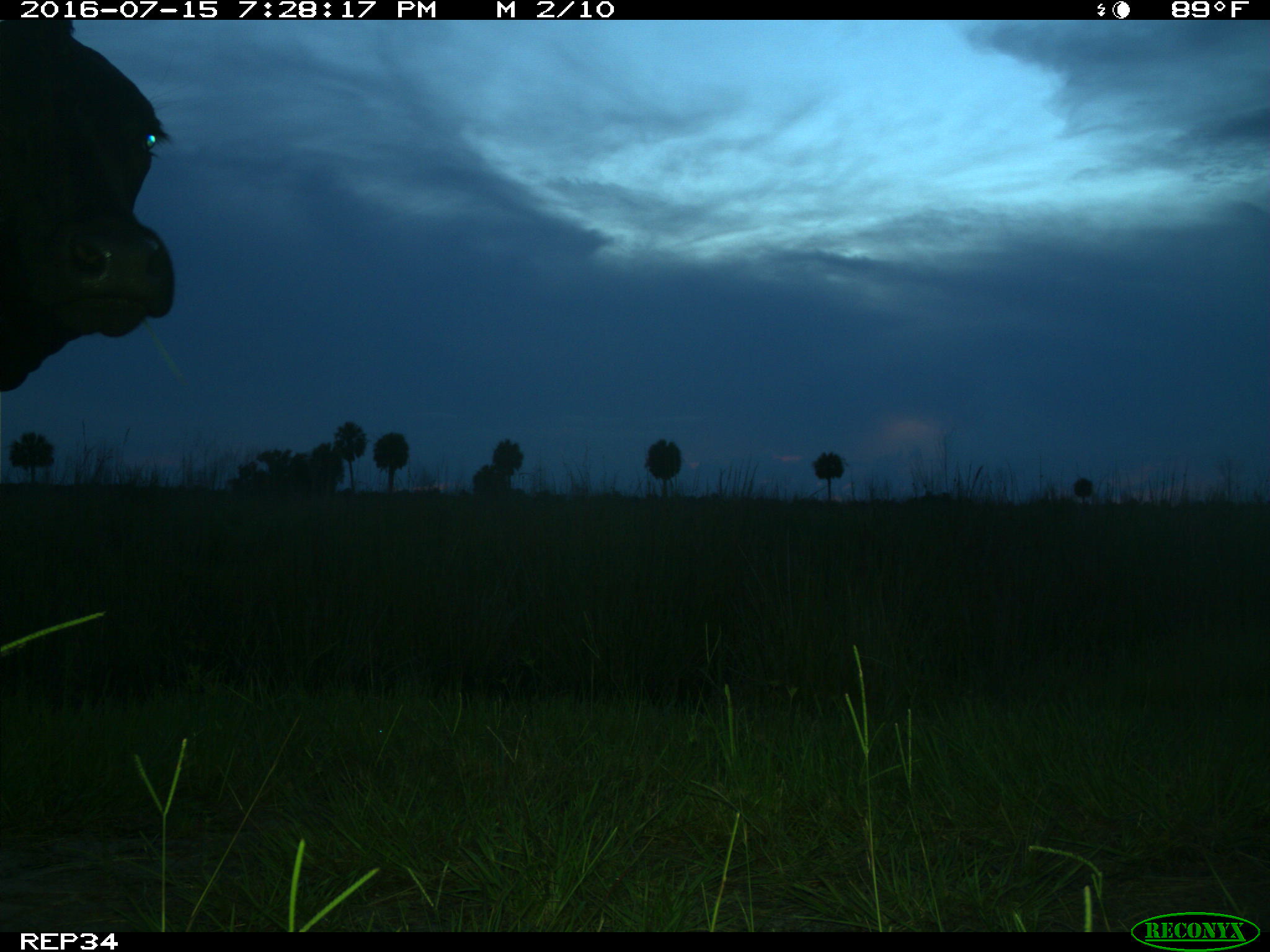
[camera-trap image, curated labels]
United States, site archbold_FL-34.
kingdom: Animalia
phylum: Chordata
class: Mammalia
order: Artiodactyla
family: Bovidae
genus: Bos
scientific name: Bos taurus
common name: domestic cow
Bos taurus (domestic cow).